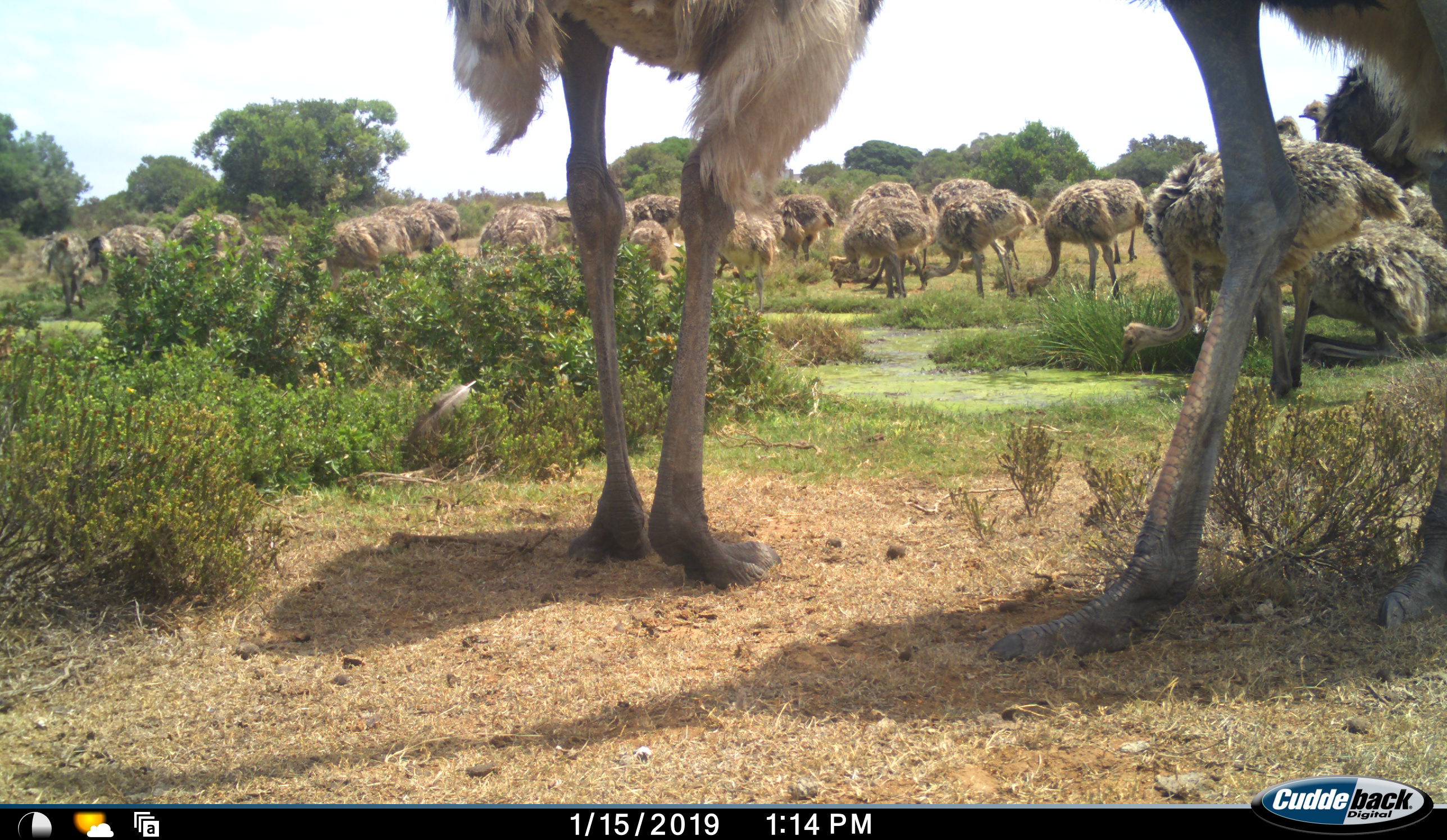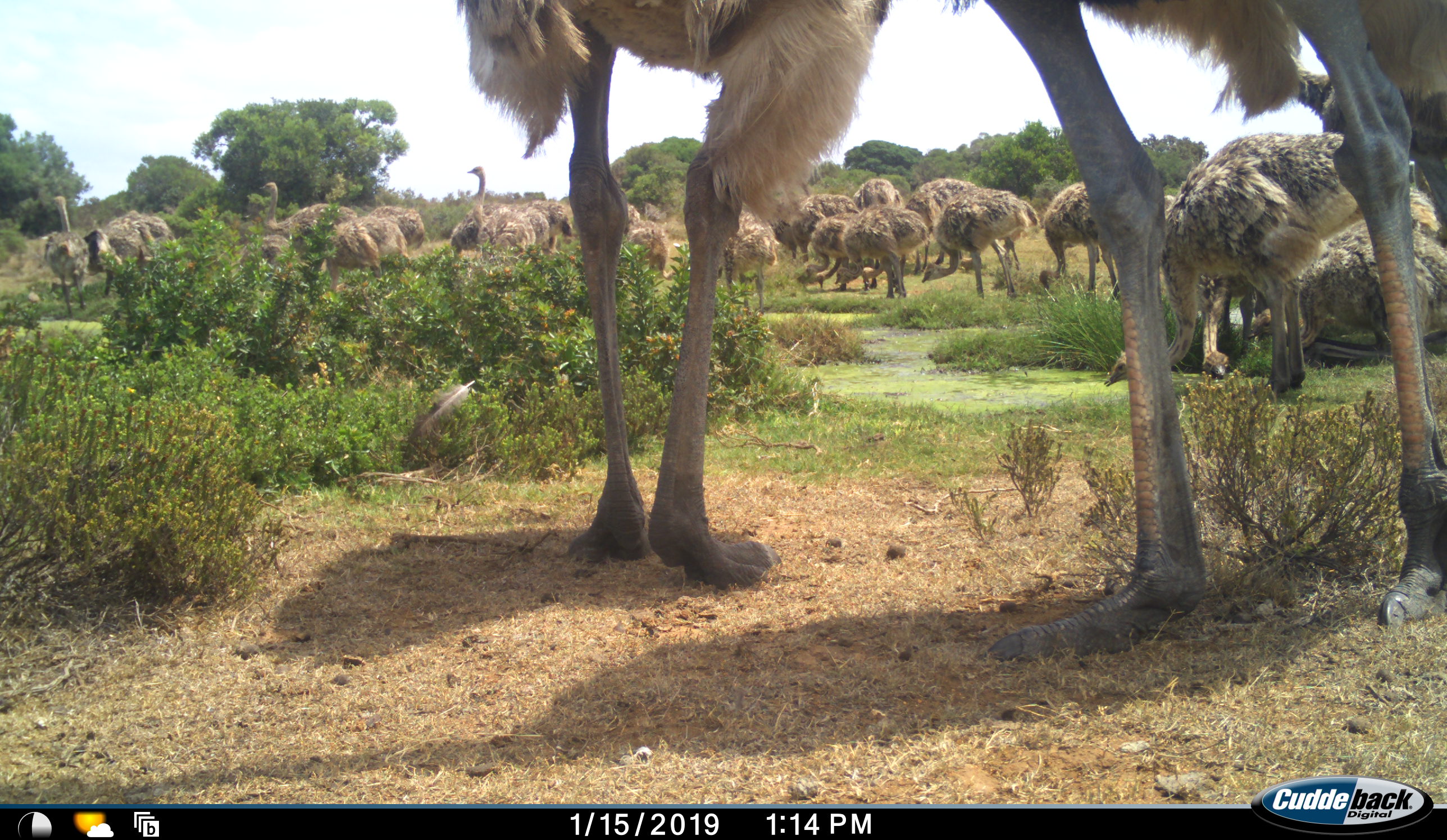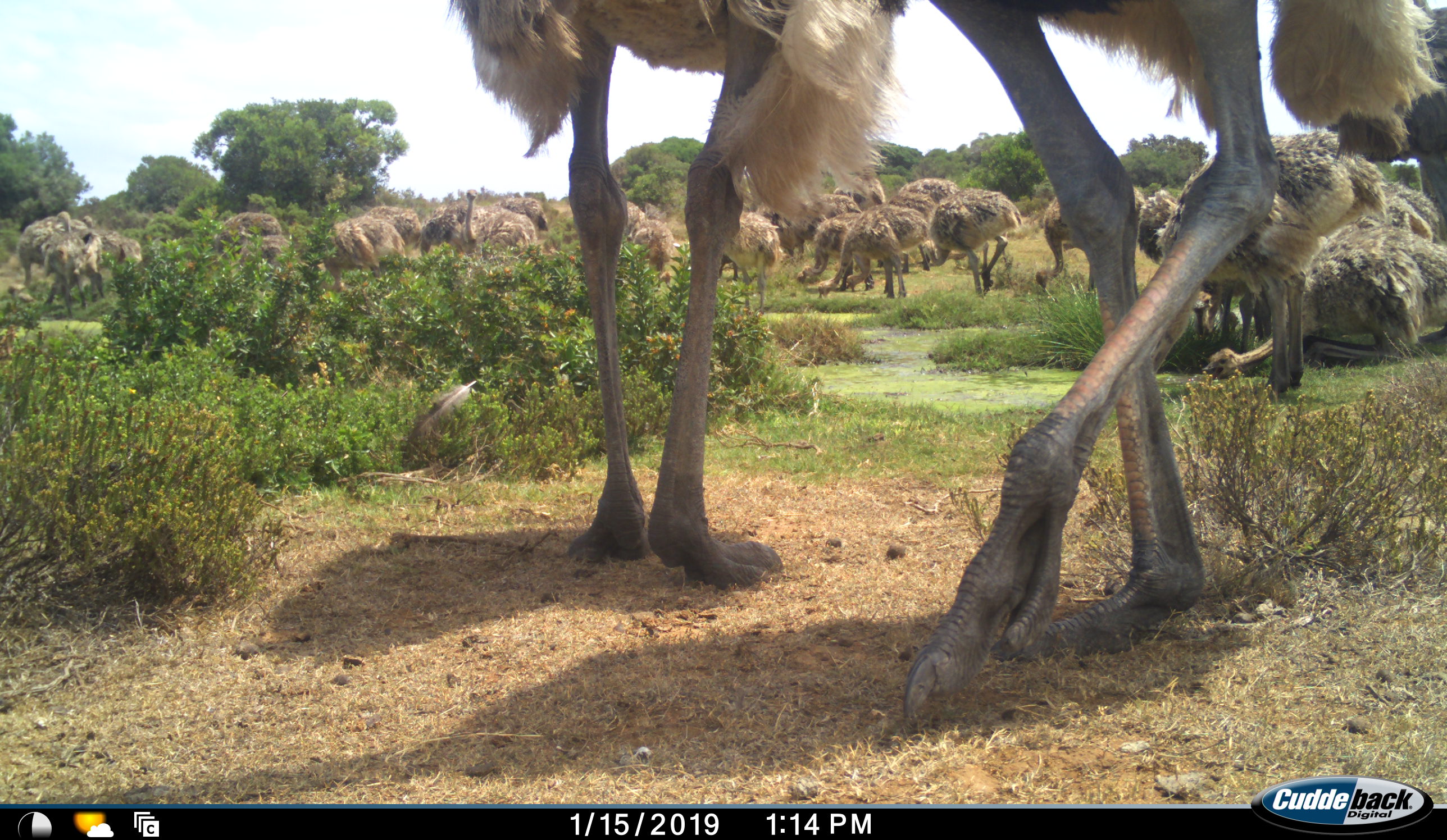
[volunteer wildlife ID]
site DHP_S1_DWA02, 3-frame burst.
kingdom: Animalia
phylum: Chordata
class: Aves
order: Struthioniformes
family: Struthionidae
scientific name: Struthionidae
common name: ostrich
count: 11-50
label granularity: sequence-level